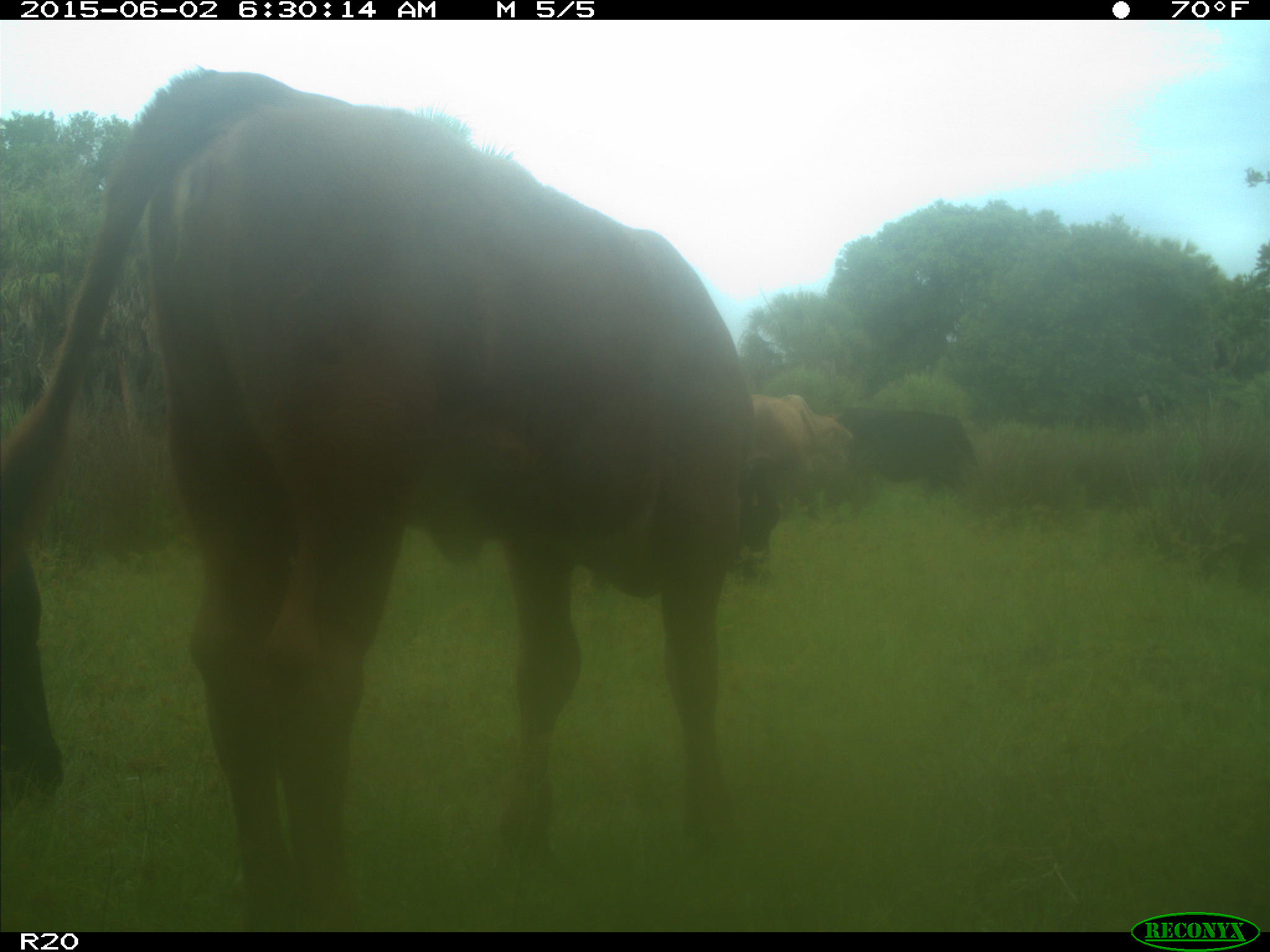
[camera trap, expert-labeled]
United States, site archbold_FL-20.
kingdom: Animalia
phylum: Chordata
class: Mammalia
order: Artiodactyla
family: Bovidae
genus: Bos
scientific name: Bos taurus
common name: domestic cow